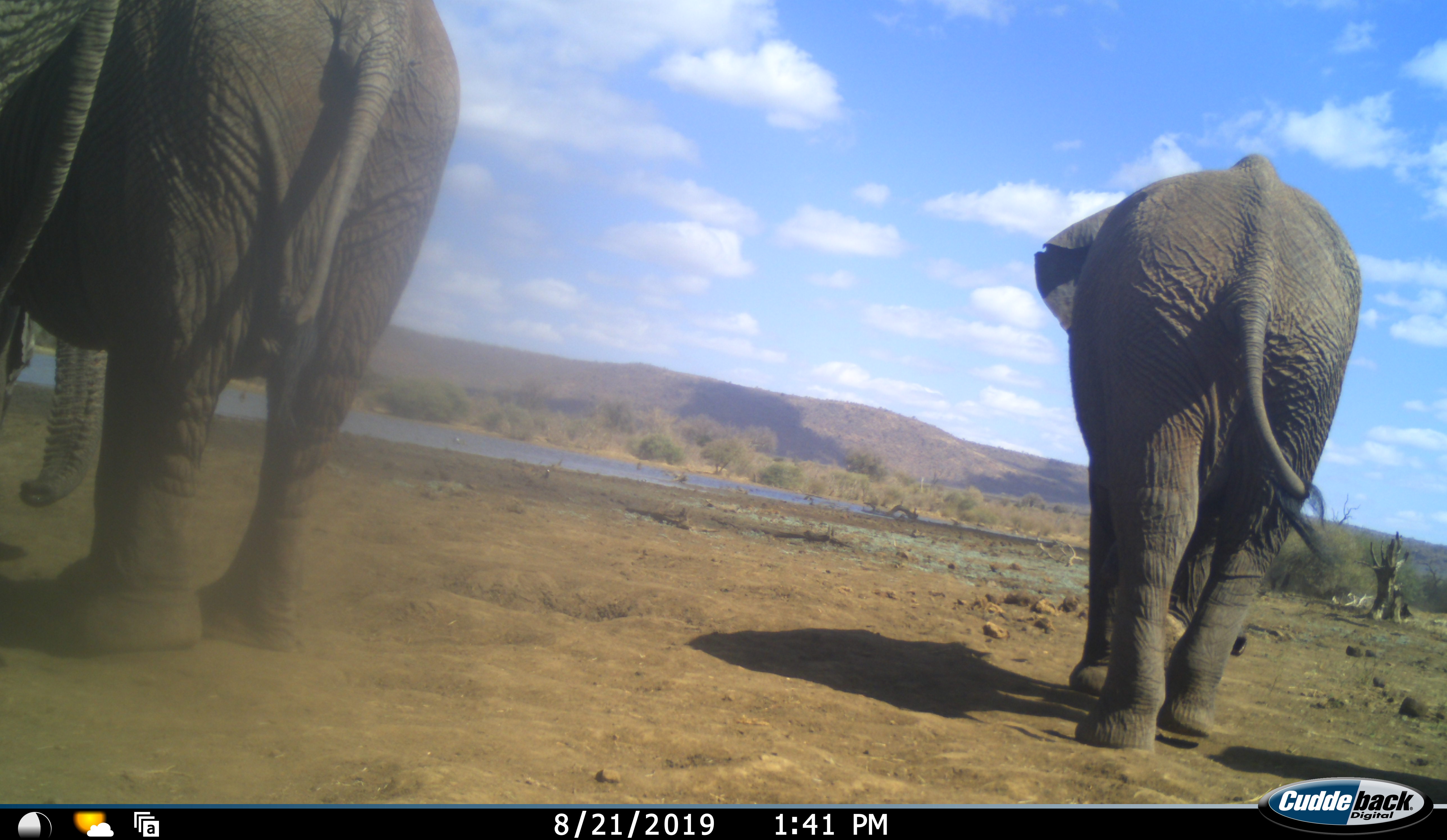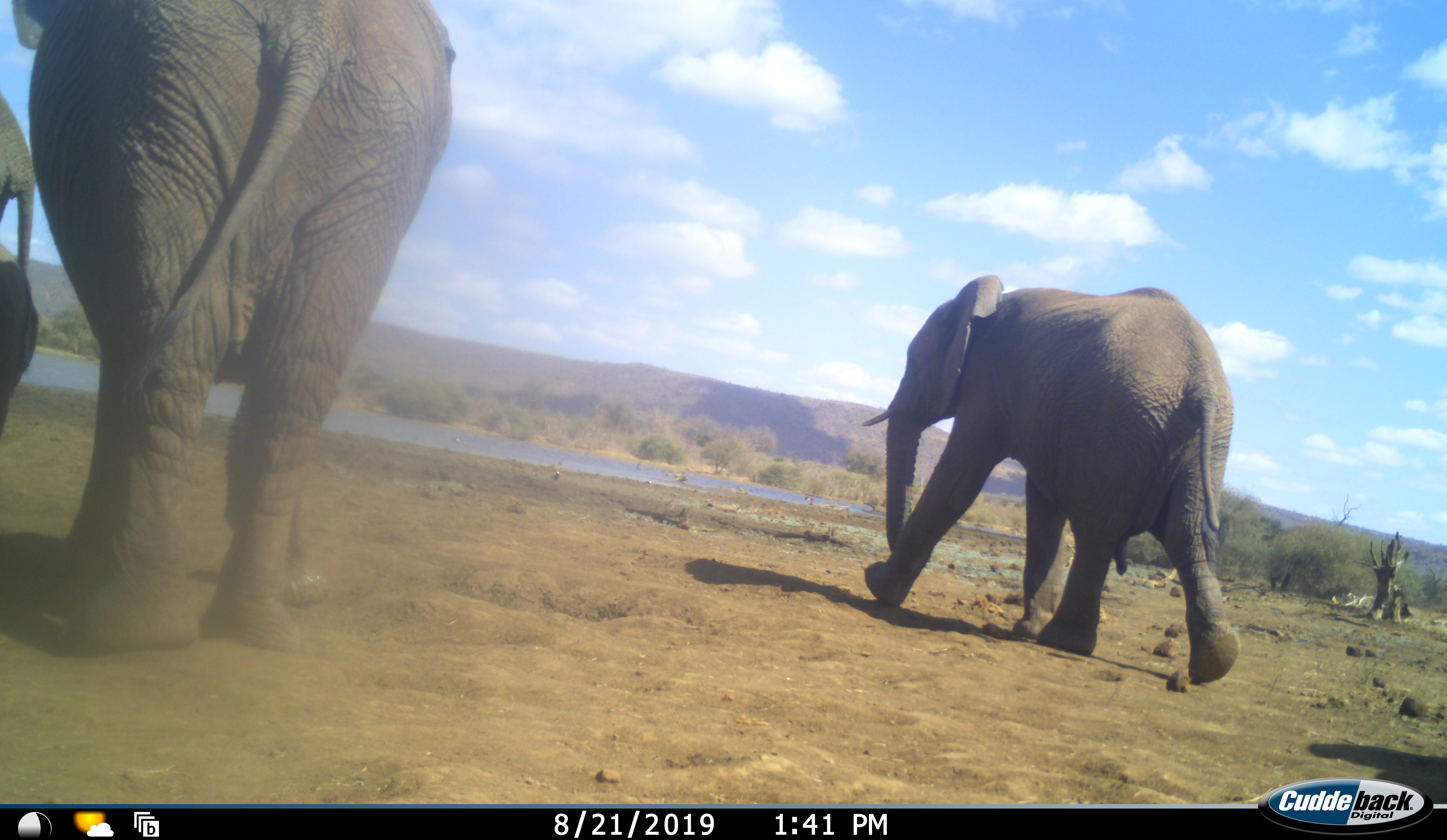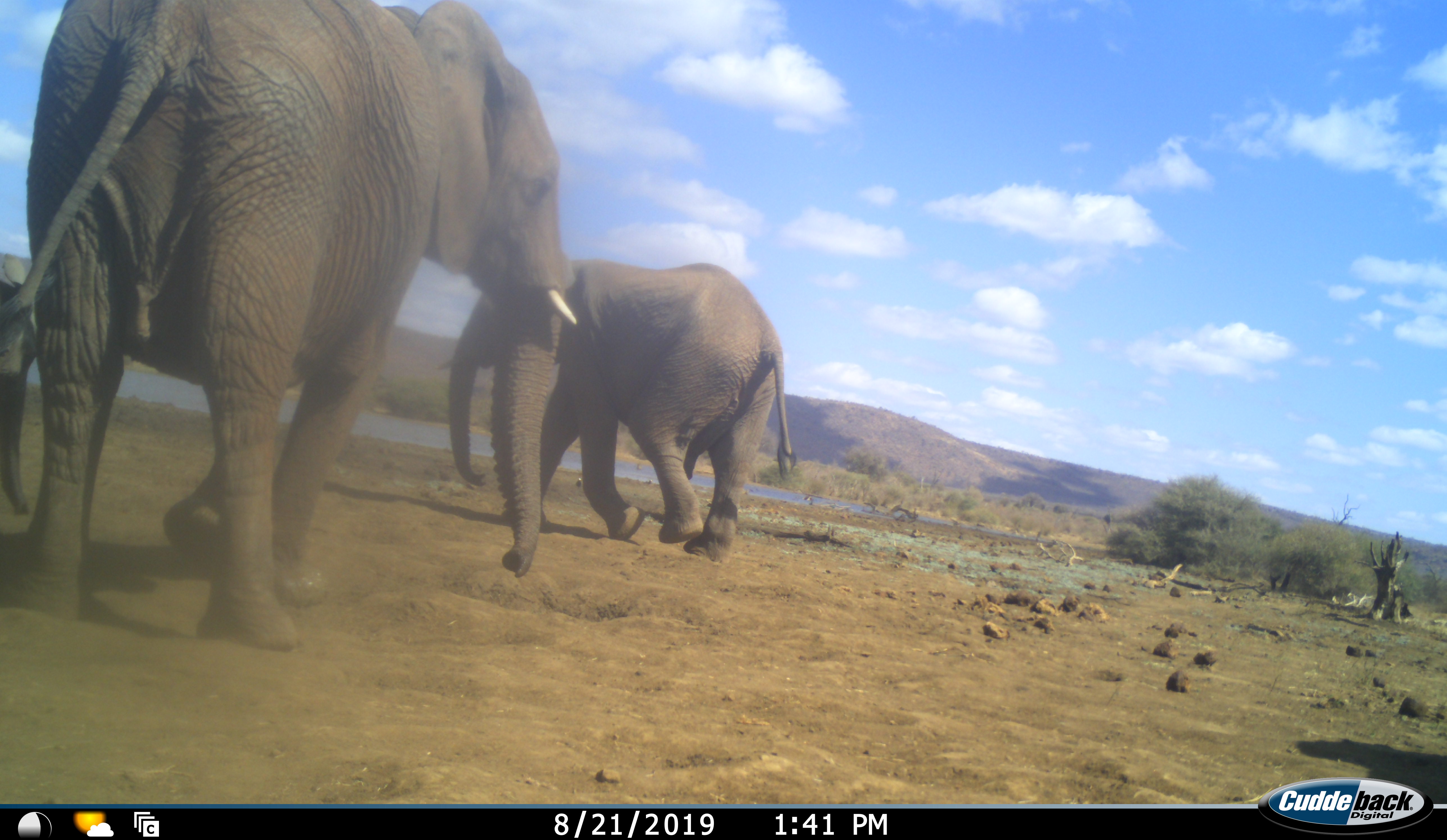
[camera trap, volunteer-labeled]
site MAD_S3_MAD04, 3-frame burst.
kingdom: Animalia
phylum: Chordata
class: Mammalia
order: Proboscidea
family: Elephantidae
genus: Loxodonta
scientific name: Loxodonta africana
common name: african bush elephant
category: elephant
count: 3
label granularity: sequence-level